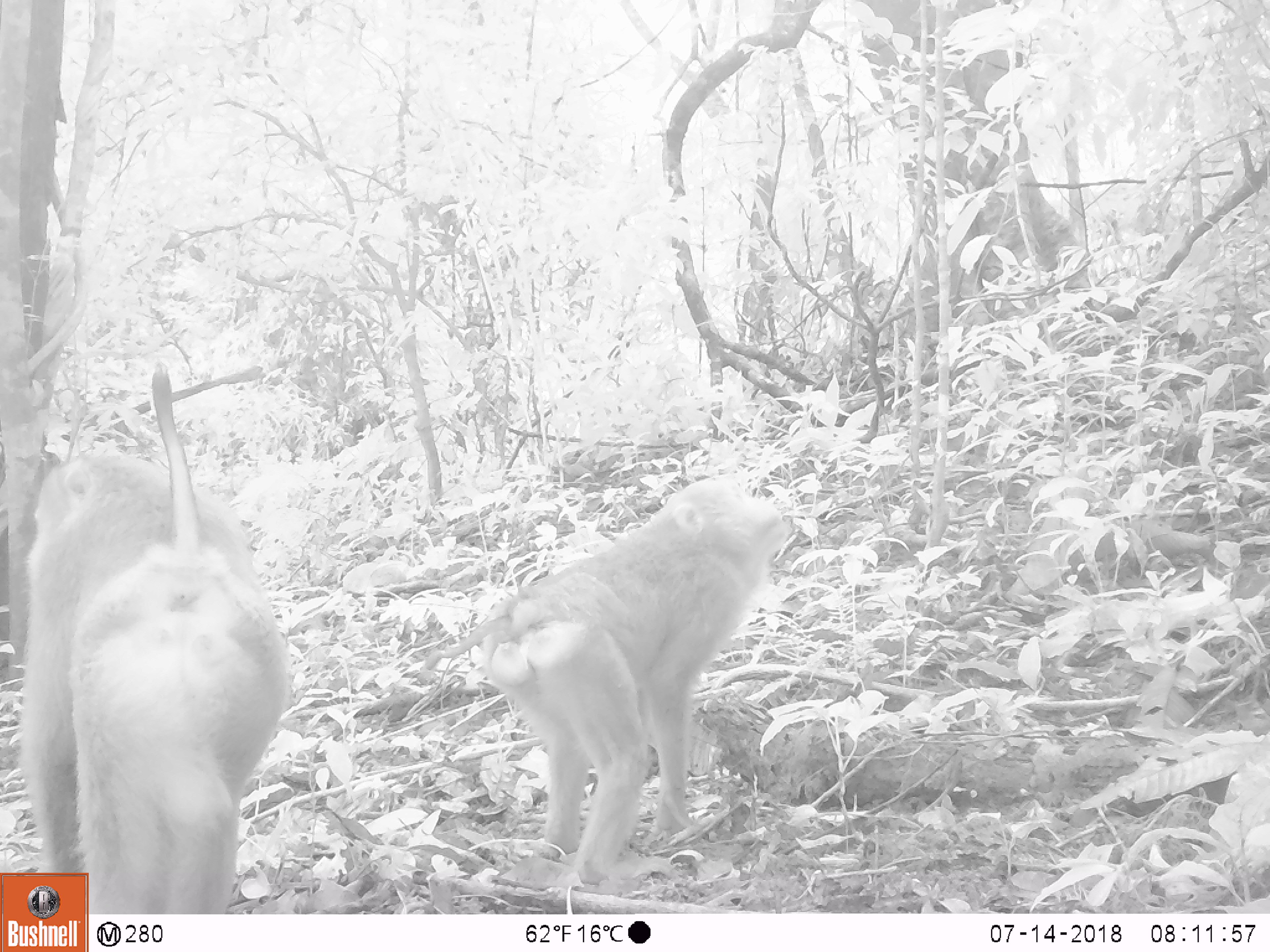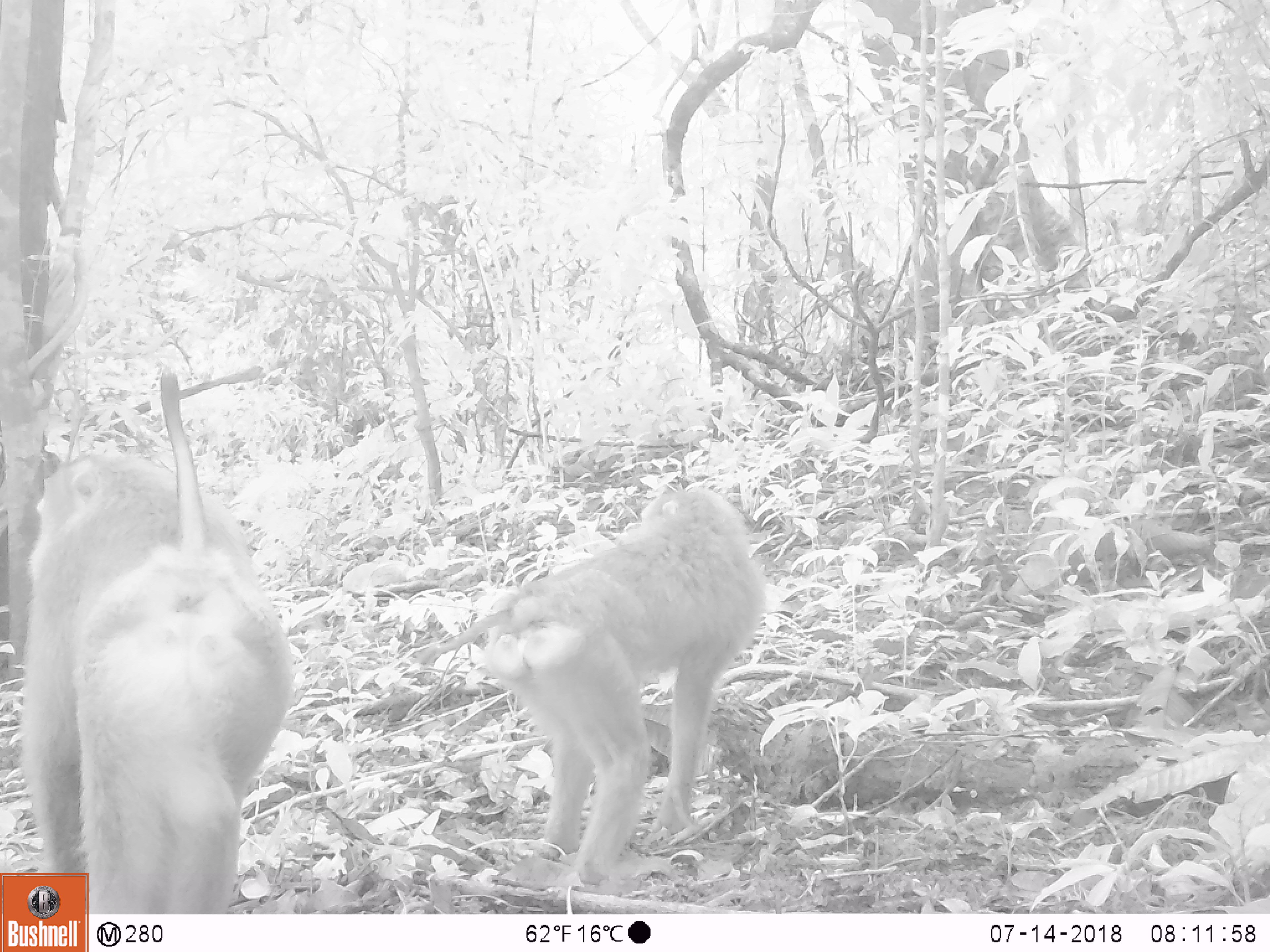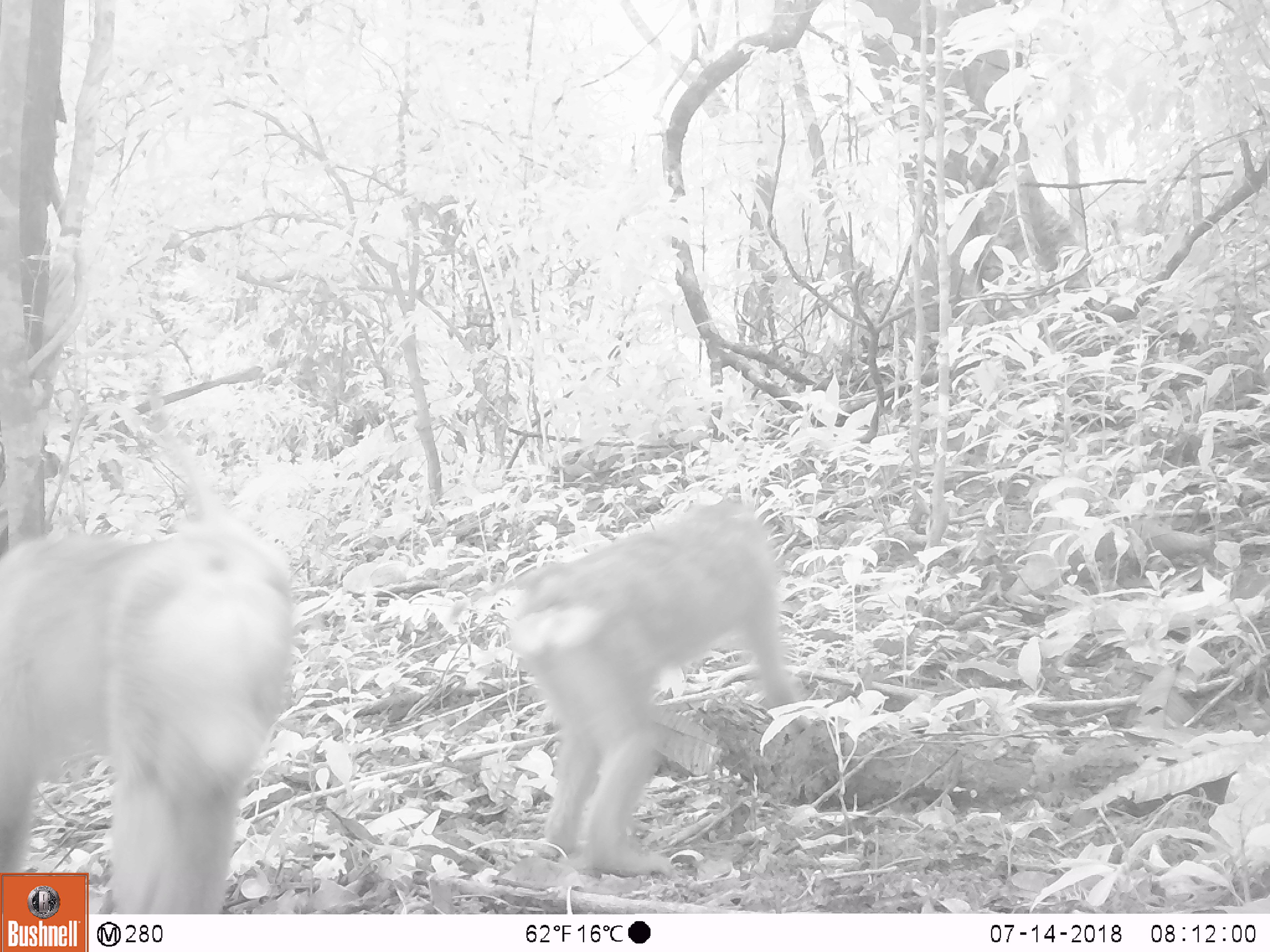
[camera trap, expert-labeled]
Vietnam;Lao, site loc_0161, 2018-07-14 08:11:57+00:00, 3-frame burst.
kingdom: Animalia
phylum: Chordata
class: Mammalia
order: Primates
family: Cercopithecidae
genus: Macaca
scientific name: Macaca nemestrina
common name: pig-tailed macaque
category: pig tailed macaque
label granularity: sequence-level